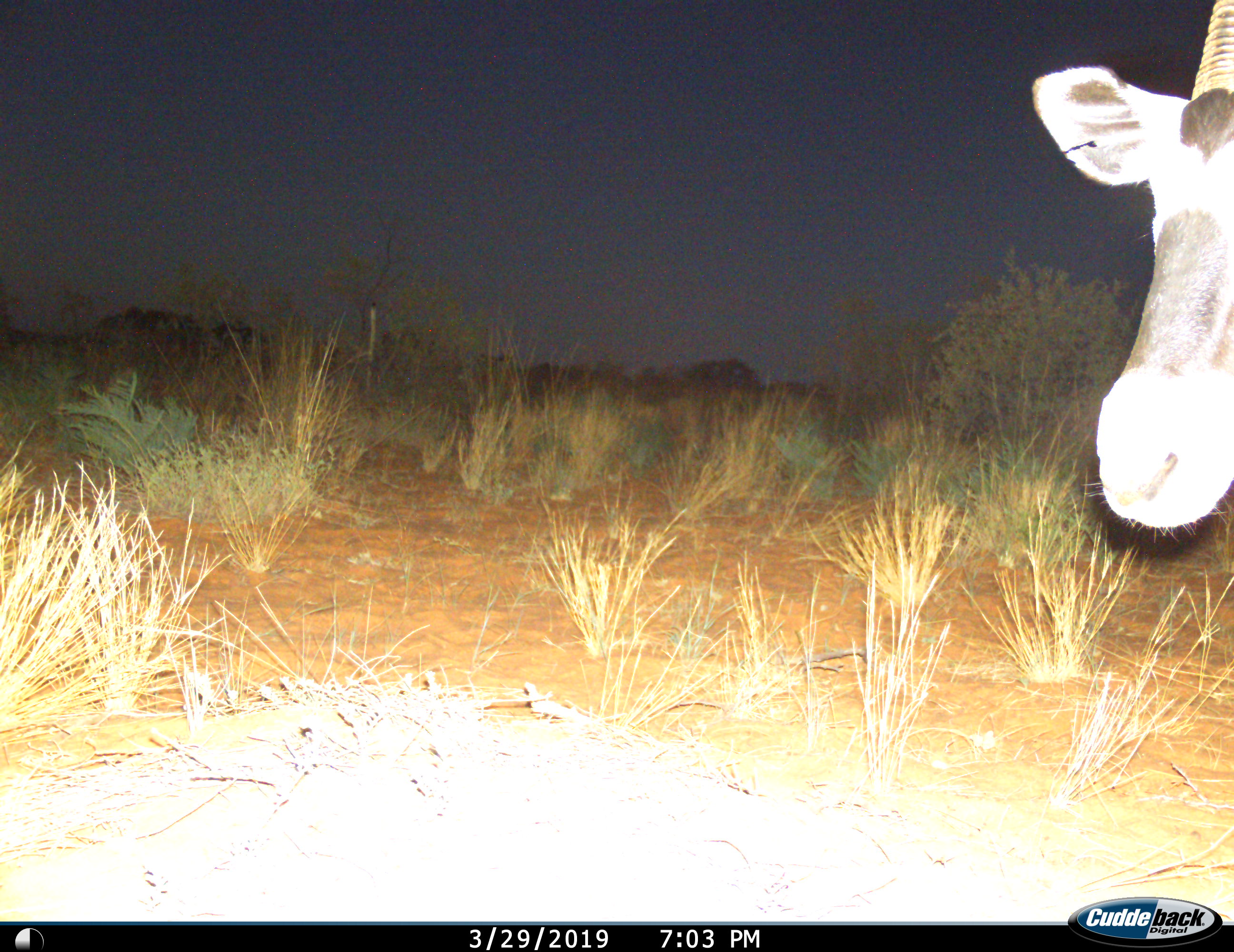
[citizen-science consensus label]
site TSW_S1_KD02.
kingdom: Animalia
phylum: Chordata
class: Mammalia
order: Artiodactyla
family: Bovidae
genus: Oryx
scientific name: Oryx gazella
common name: gemsbok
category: oryx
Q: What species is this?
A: Oryx (gemsbok) (Oryx gazella).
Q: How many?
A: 1.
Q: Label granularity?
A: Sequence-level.